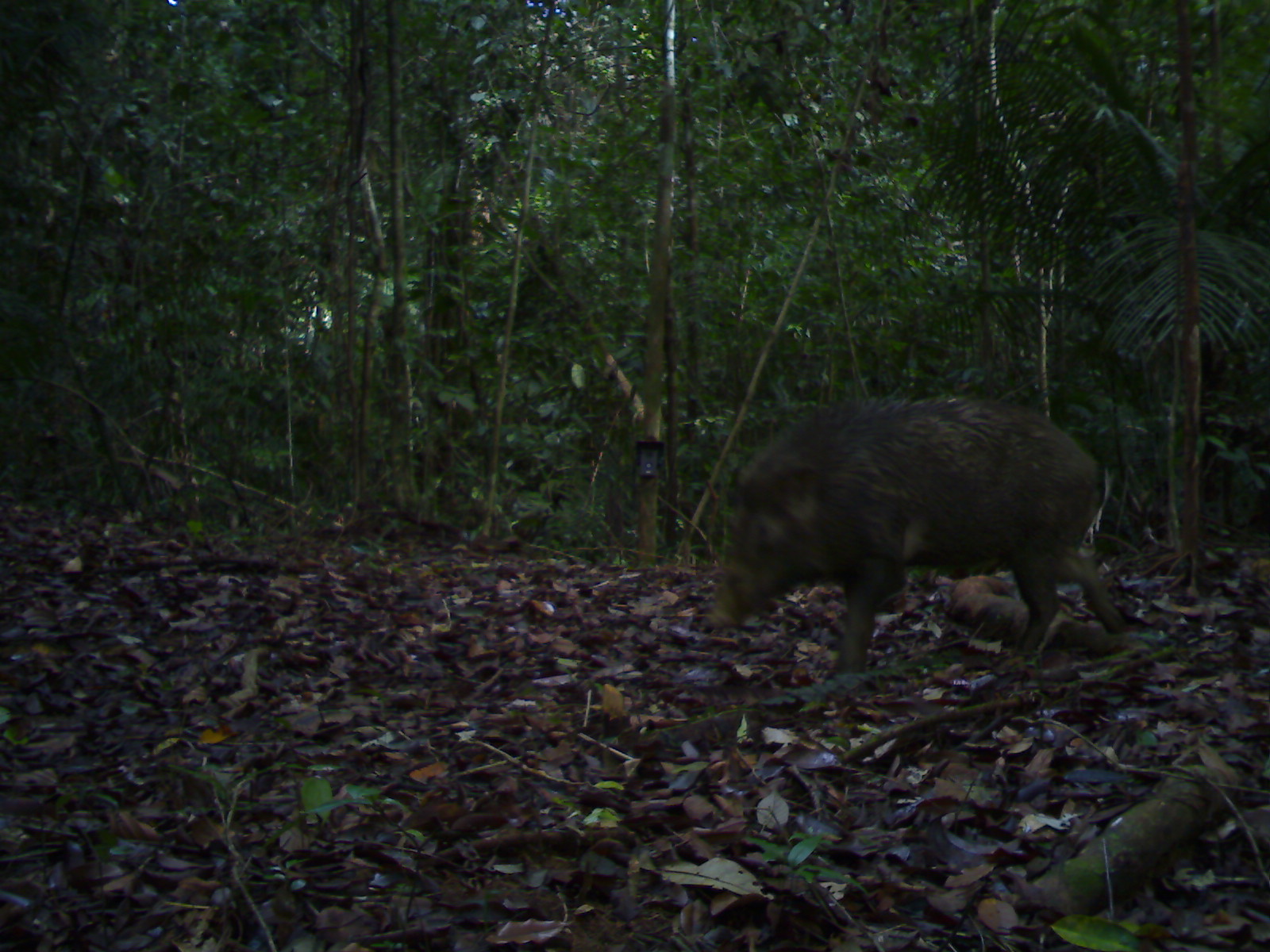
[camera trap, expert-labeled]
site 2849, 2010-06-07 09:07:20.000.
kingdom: Animalia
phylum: Chordata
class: Mammalia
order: Artiodactyla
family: Suidae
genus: Sus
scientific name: Sus scrofa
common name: wild boar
Sus scrofa (wild boar), count 1.